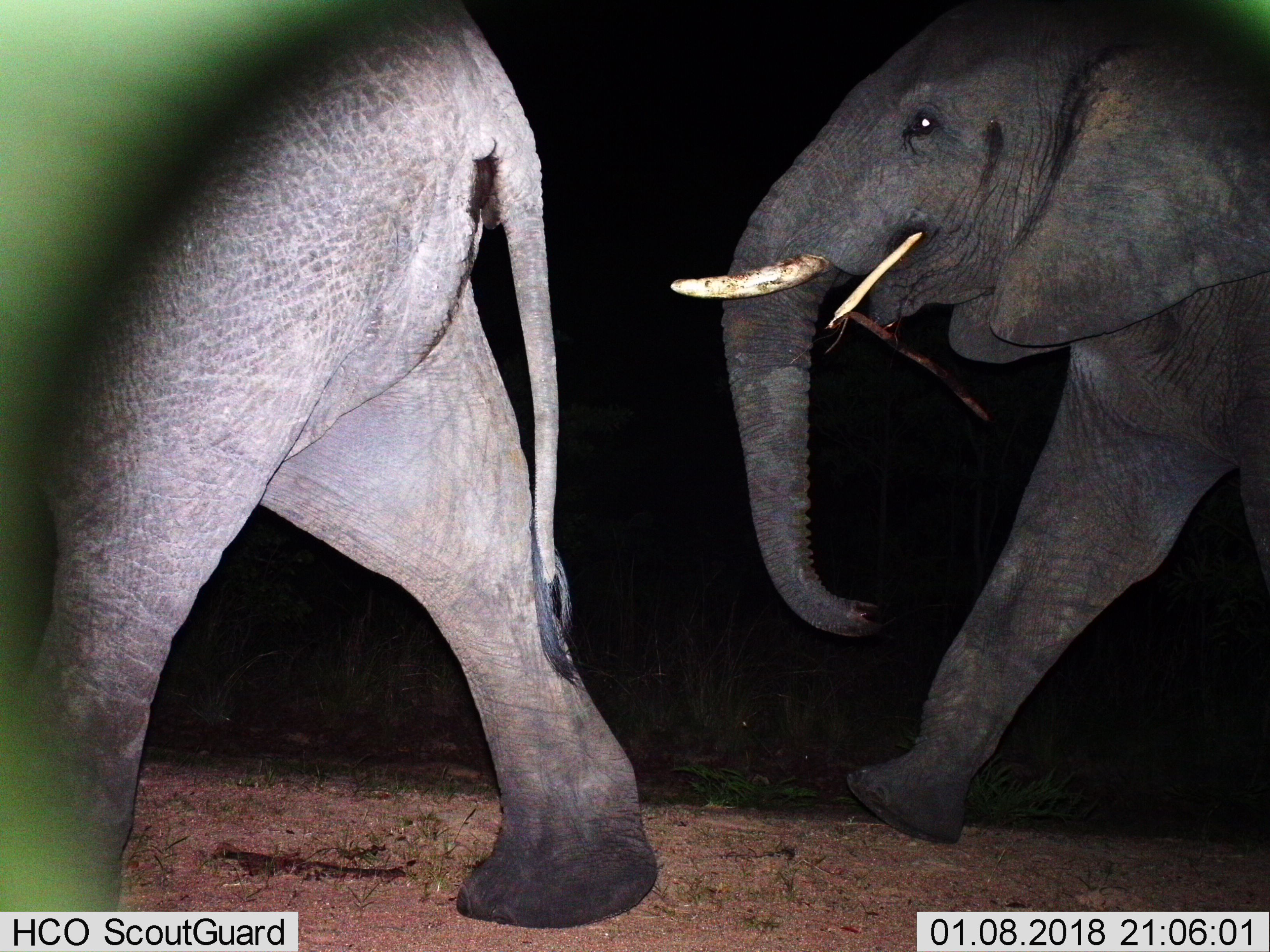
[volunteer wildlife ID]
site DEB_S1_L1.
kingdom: Animalia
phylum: Chordata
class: Mammalia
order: Proboscidea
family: Elephantidae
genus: Loxodonta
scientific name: Loxodonta africana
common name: african bush elephant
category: elephant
Elephant (african bush elephant) (Loxodonta africana), count 2. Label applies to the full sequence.